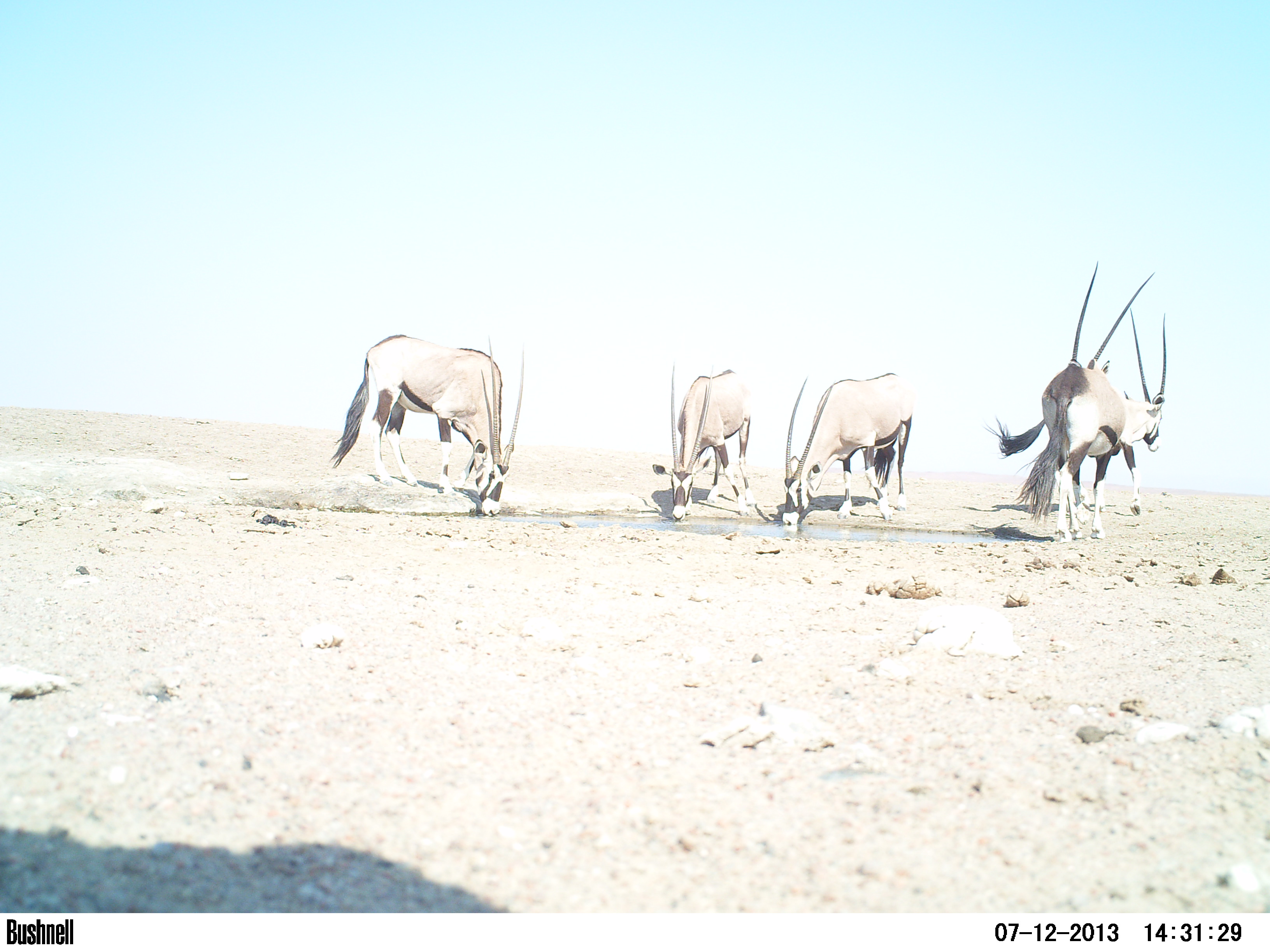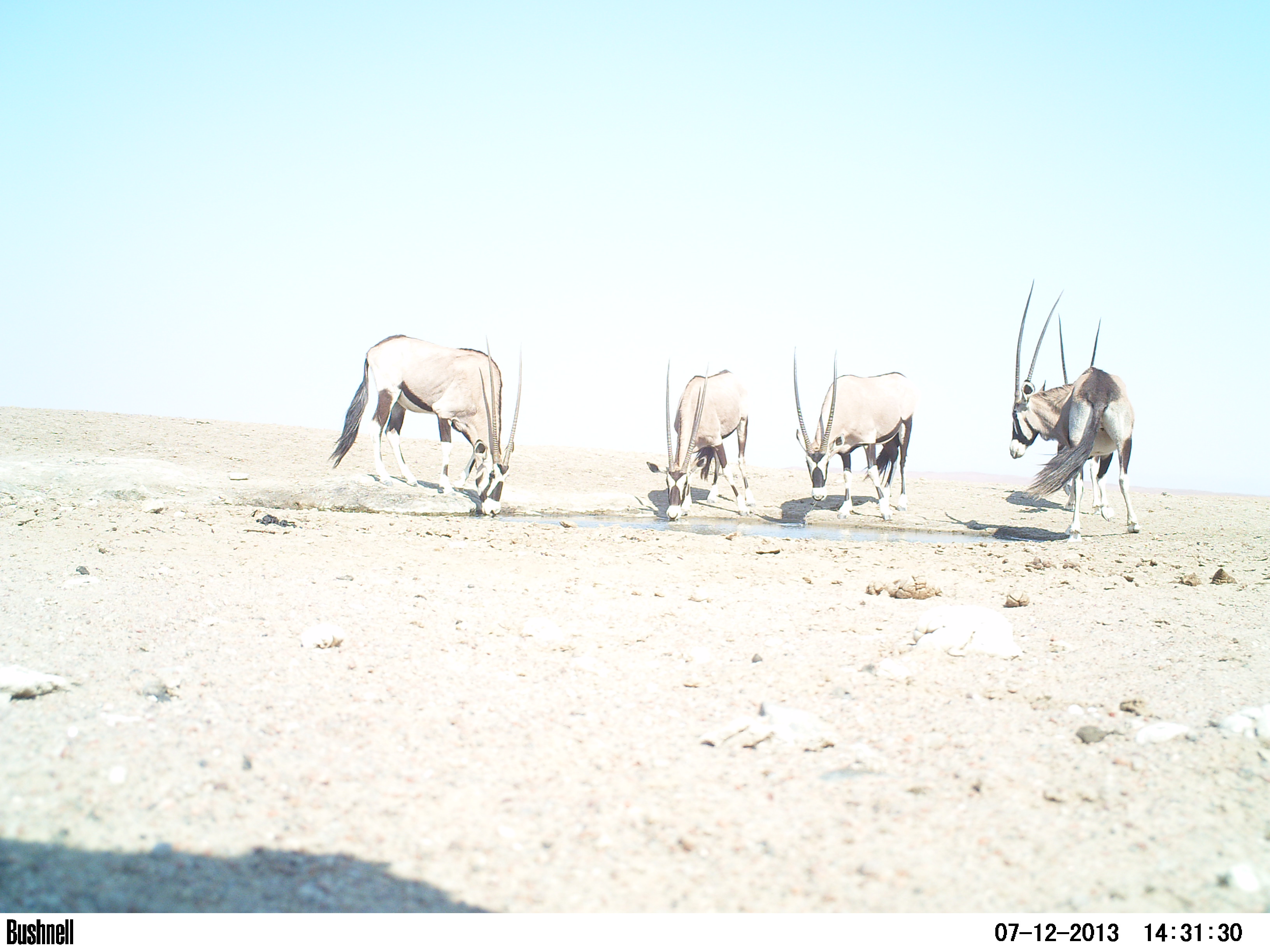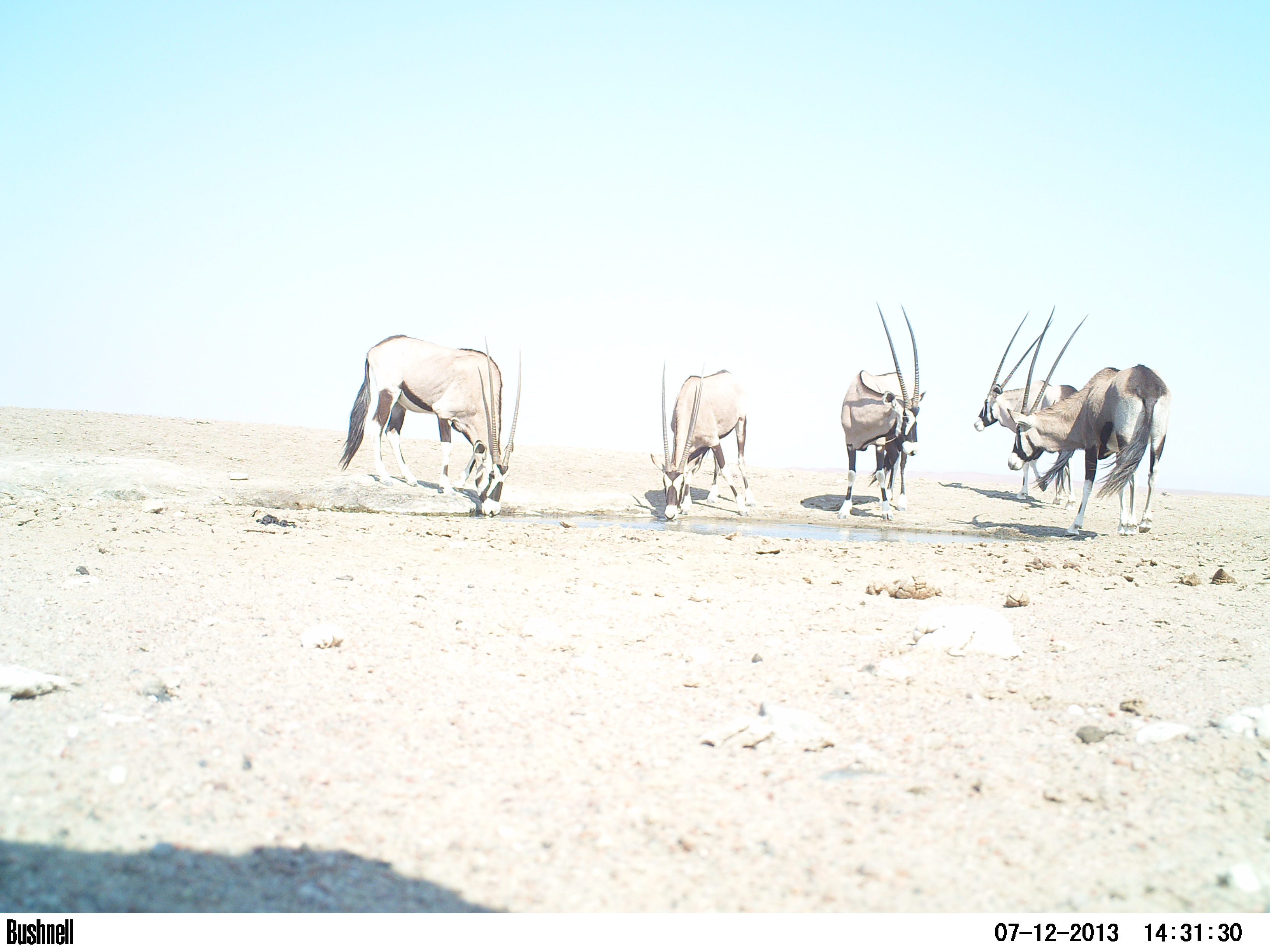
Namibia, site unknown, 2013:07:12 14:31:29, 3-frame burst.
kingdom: Animalia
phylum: Chordata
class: Mammalia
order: Artiodactyla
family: Bovidae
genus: Oryx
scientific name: Oryx gazella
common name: gemsbok